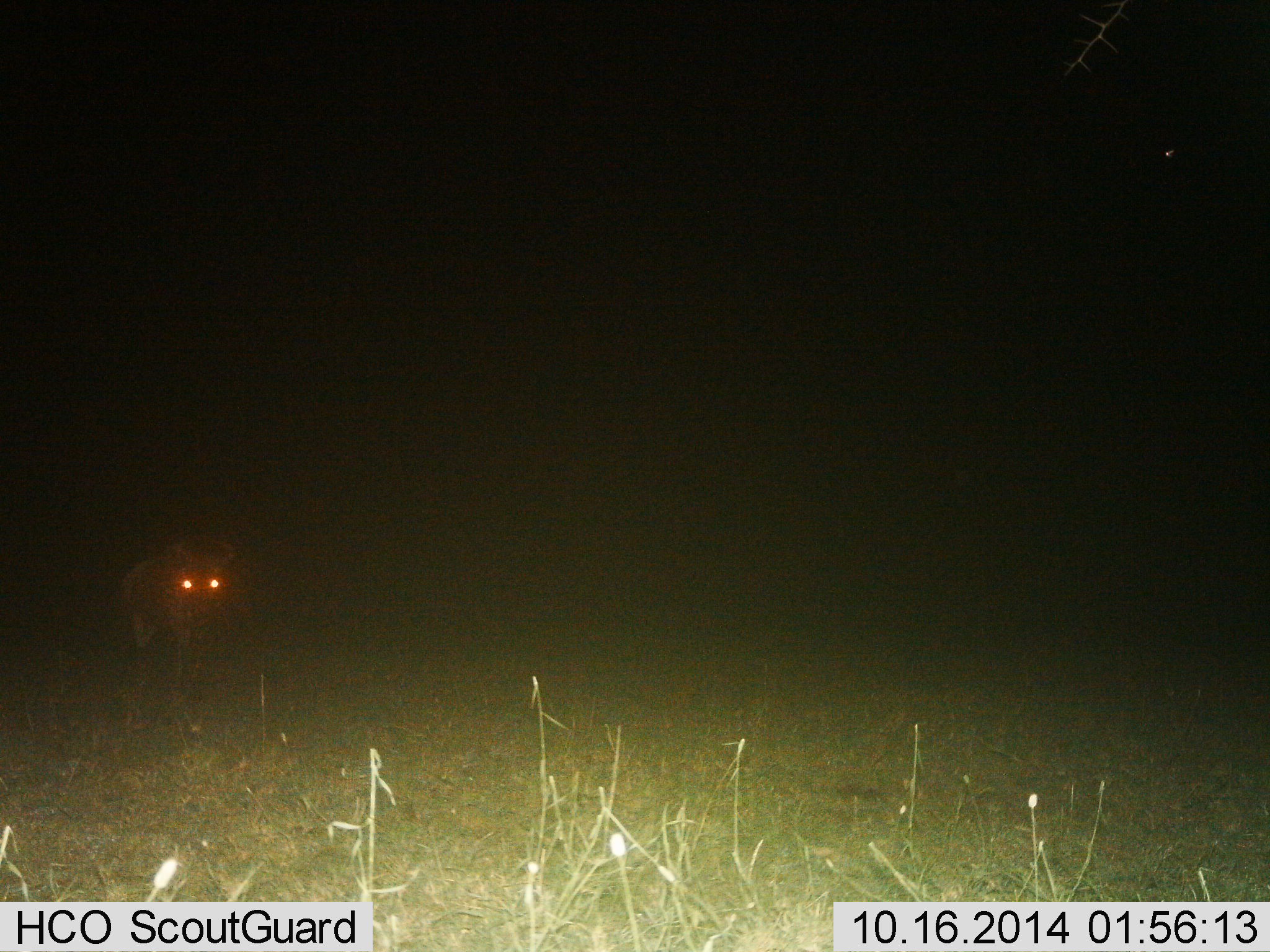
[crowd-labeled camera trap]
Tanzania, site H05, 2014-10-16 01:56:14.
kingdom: Animalia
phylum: Chordata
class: Mammalia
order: Carnivora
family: Hyaenidae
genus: Crocuta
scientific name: Crocuta crocuta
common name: spotted hyena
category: hyenaspotted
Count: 1.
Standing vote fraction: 67%.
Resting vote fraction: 0%.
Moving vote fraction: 33%.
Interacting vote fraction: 0%.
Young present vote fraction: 0%.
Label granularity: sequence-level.